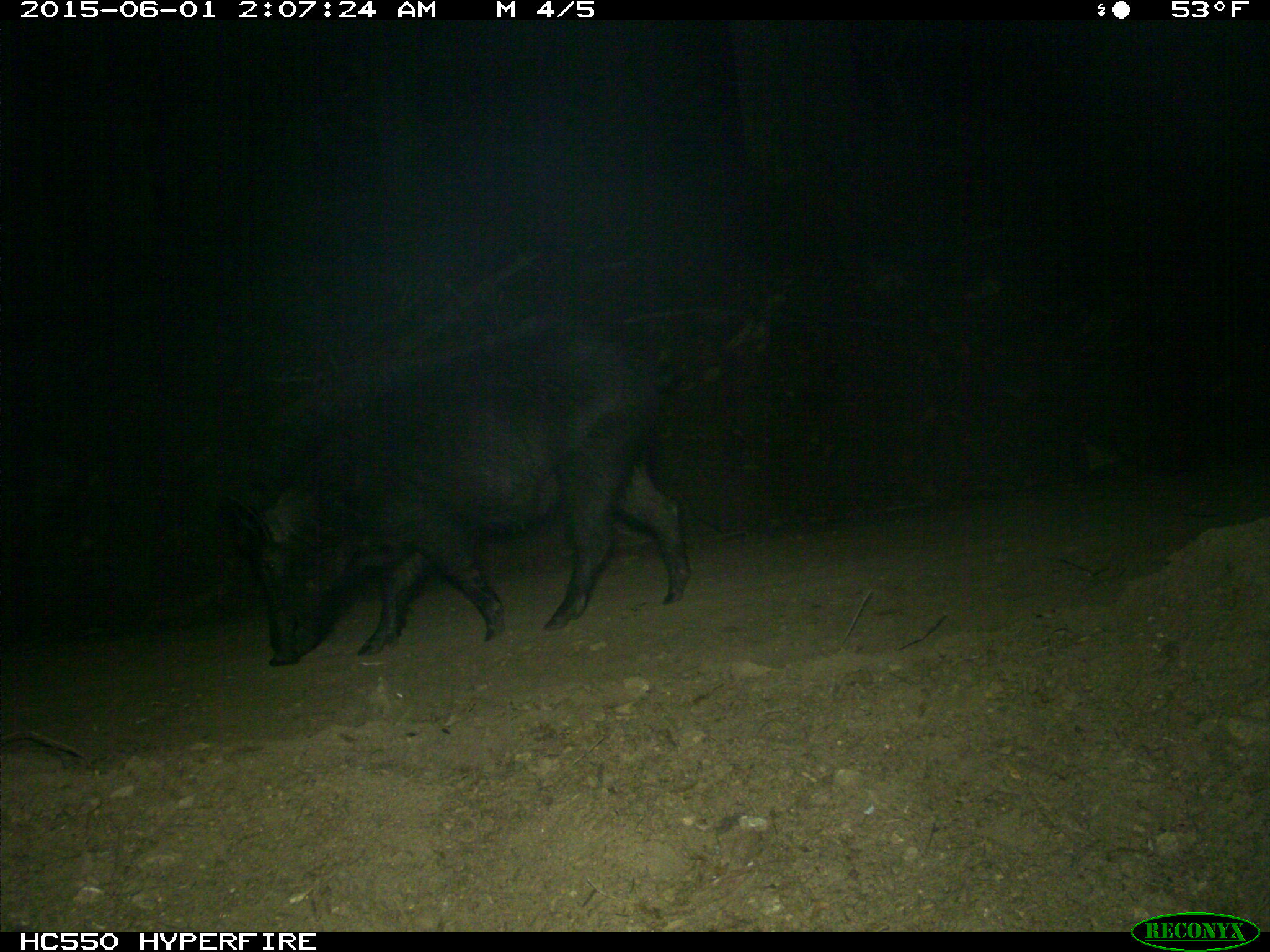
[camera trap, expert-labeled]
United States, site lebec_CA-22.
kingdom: Animalia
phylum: Chordata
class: Mammalia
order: Artiodactyla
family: Suidae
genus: Sus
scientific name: Sus scrofa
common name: wild boar